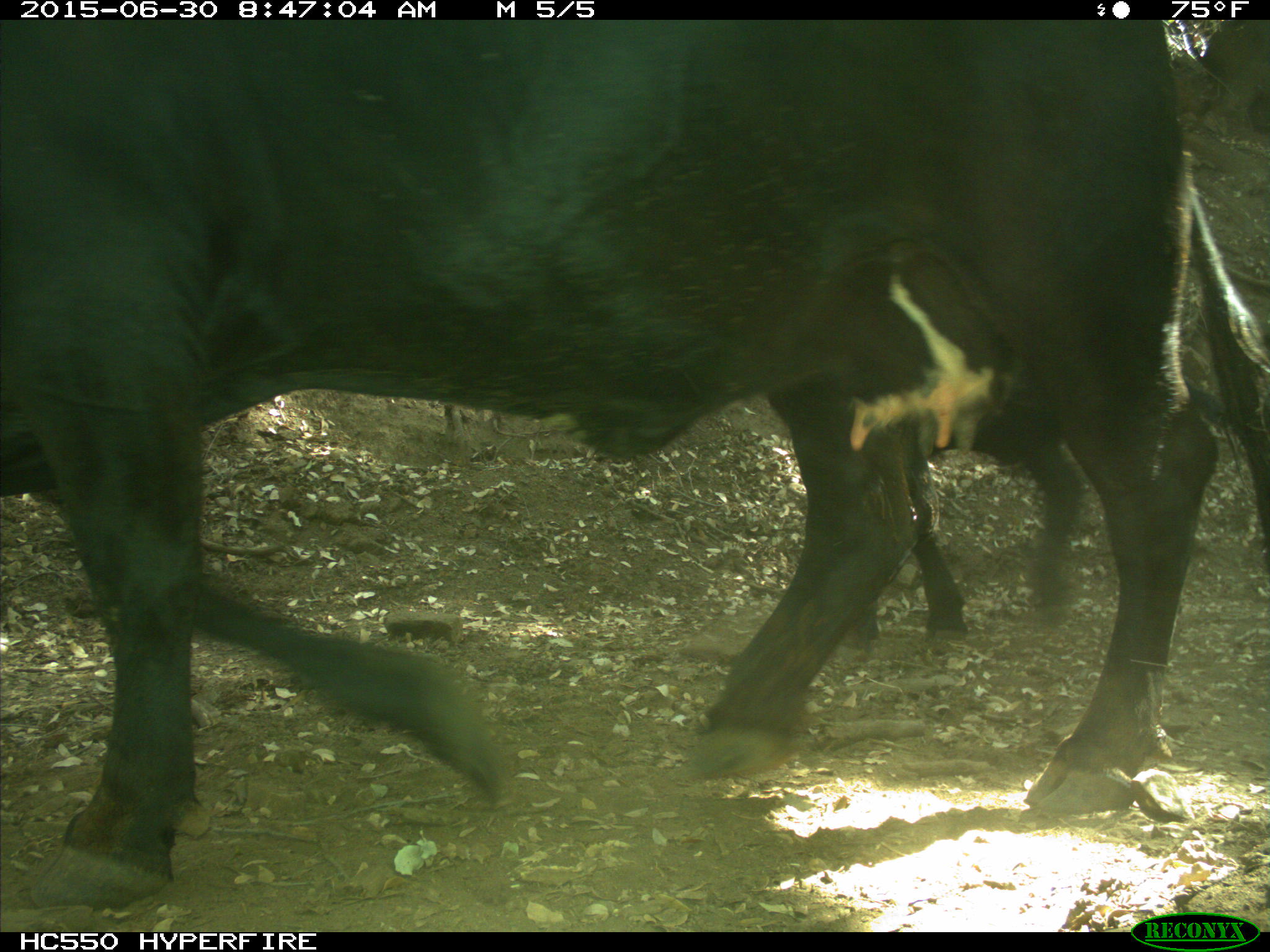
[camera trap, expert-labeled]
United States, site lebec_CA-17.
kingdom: Animalia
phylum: Chordata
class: Mammalia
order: Artiodactyla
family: Bovidae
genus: Bos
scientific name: Bos taurus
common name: domestic cow